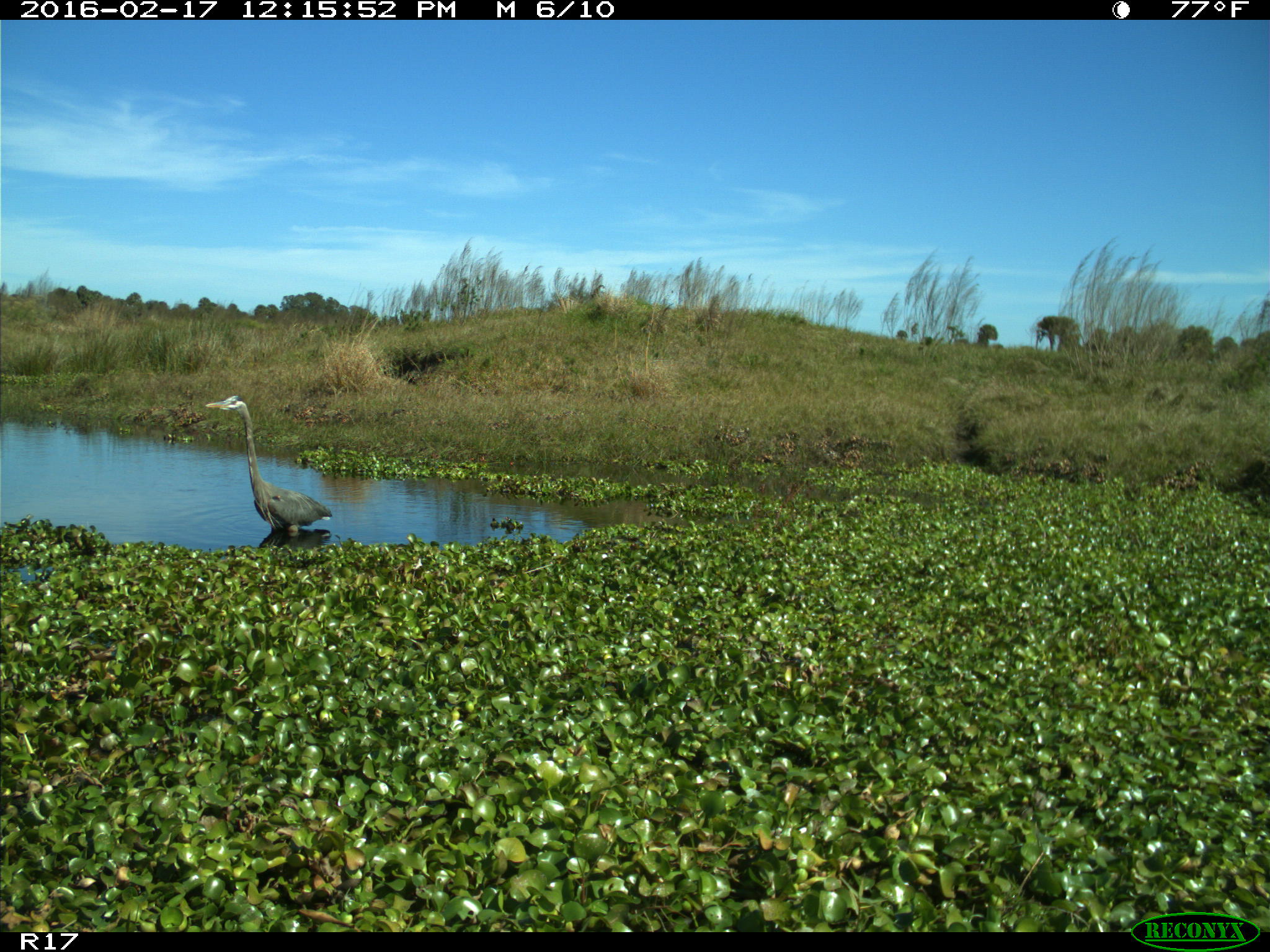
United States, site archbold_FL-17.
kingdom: Animalia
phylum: Chordata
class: Aves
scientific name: Aves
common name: birds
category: unidentified bird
Unidentified bird (birds) (Aves).